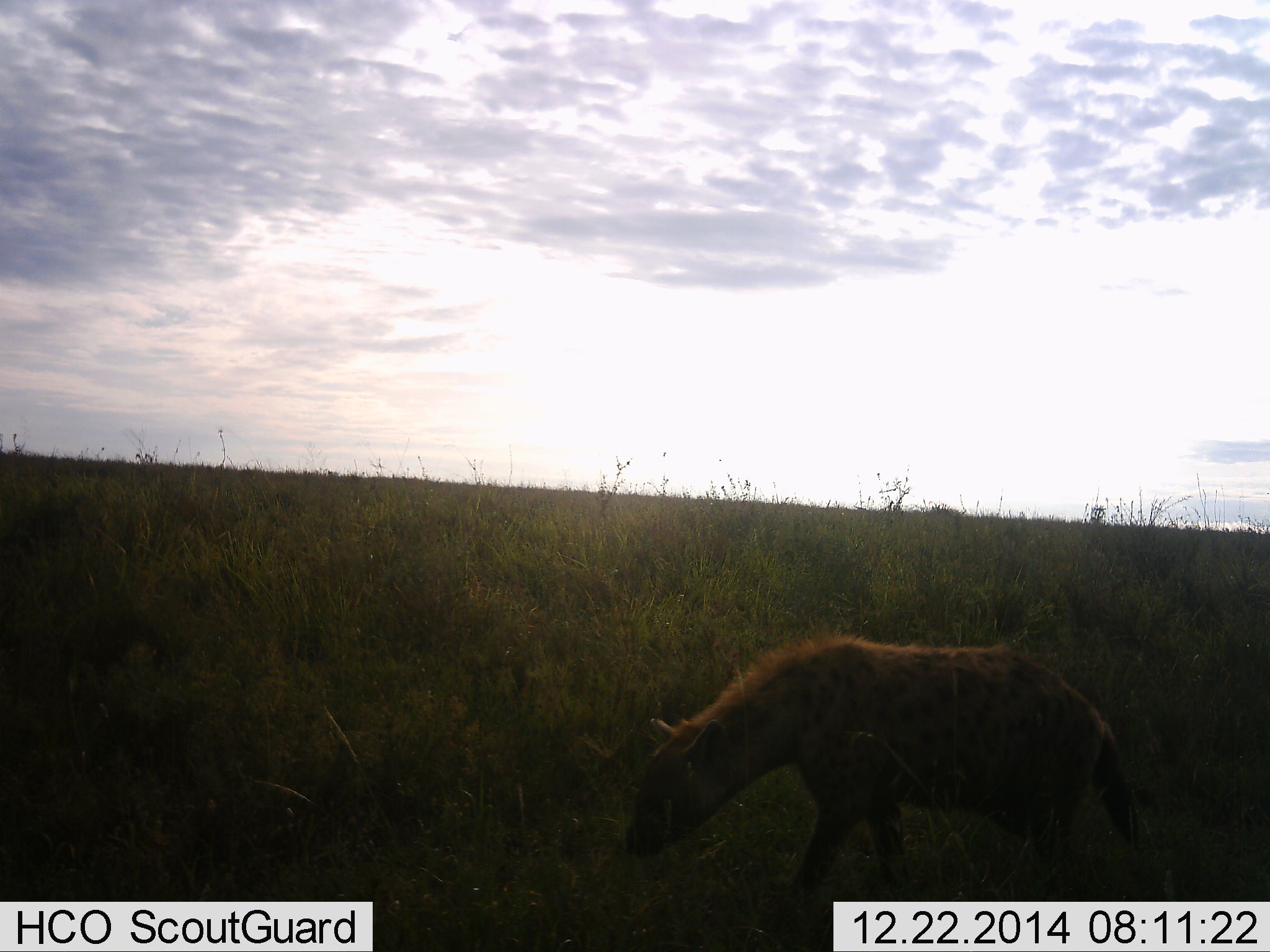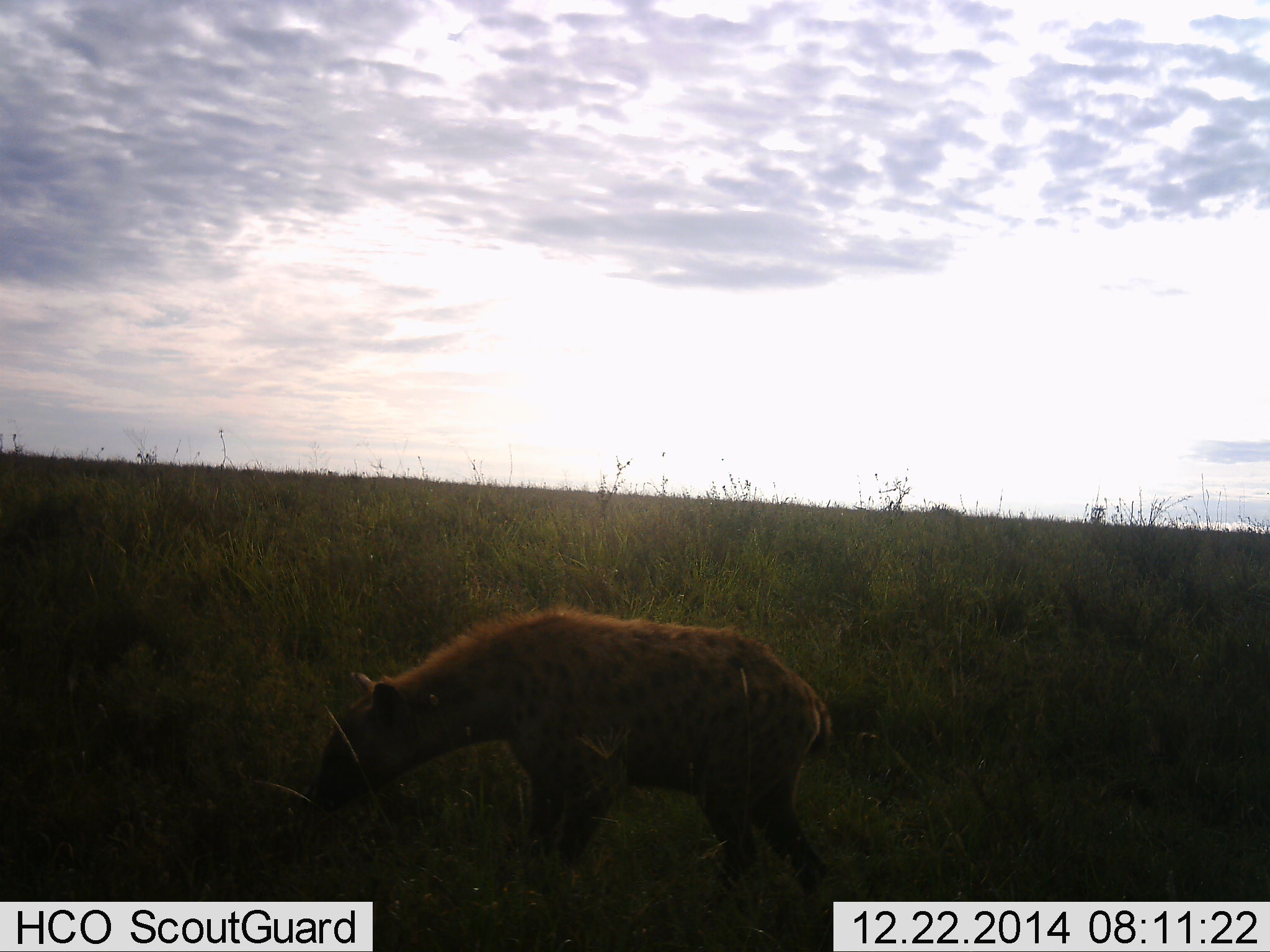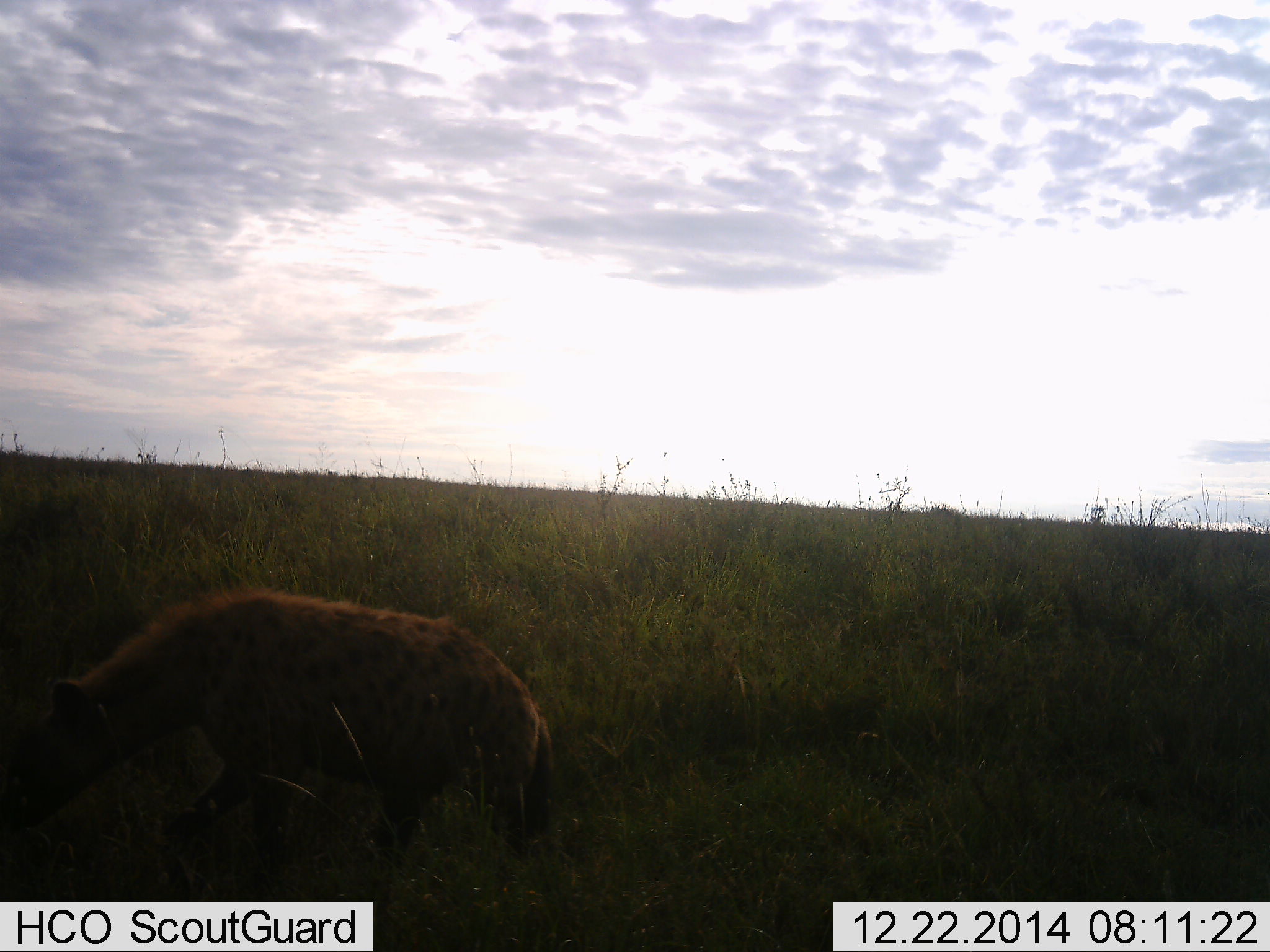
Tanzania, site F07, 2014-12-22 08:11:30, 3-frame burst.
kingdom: Animalia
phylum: Chordata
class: Mammalia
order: Carnivora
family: Hyaenidae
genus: Crocuta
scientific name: Crocuta crocuta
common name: spotted hyena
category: hyenaspotted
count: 1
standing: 20%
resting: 0%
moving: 70%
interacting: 0%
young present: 10%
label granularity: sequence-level